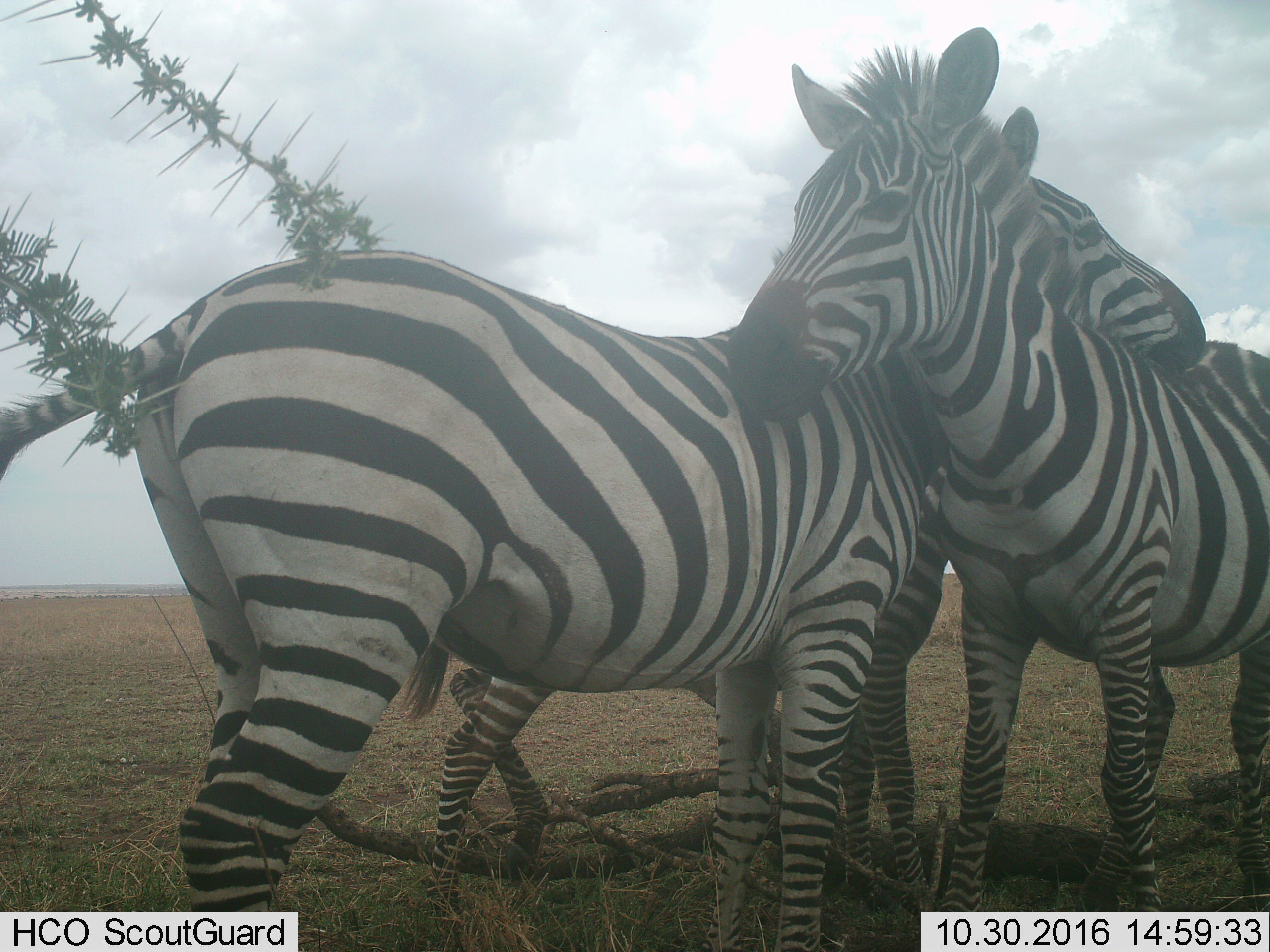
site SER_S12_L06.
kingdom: Animalia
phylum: Chordata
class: Mammalia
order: Perissodactyla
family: Equidae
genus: Equus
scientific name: Equus quagga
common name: plains zebra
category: zebraplains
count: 3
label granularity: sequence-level